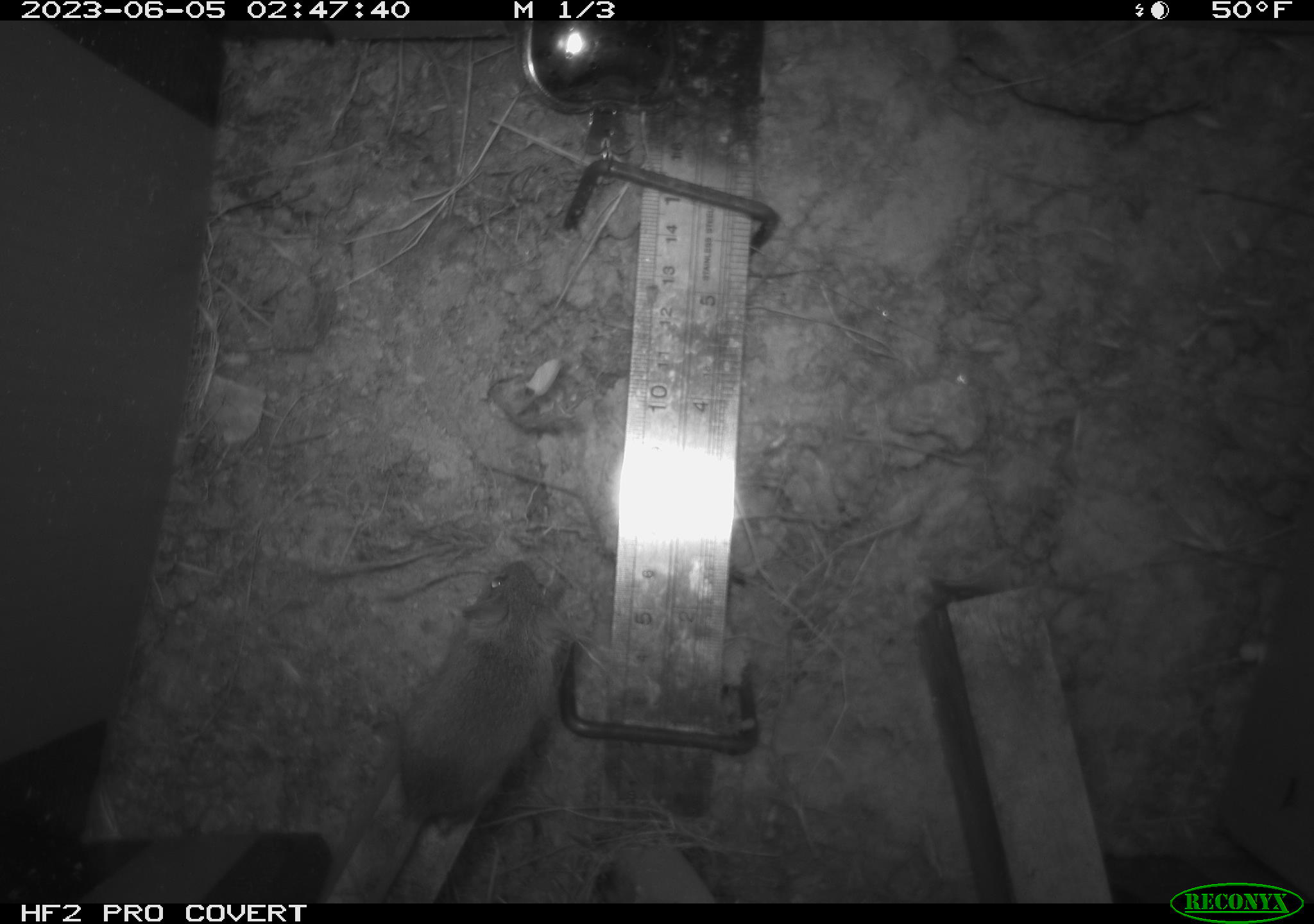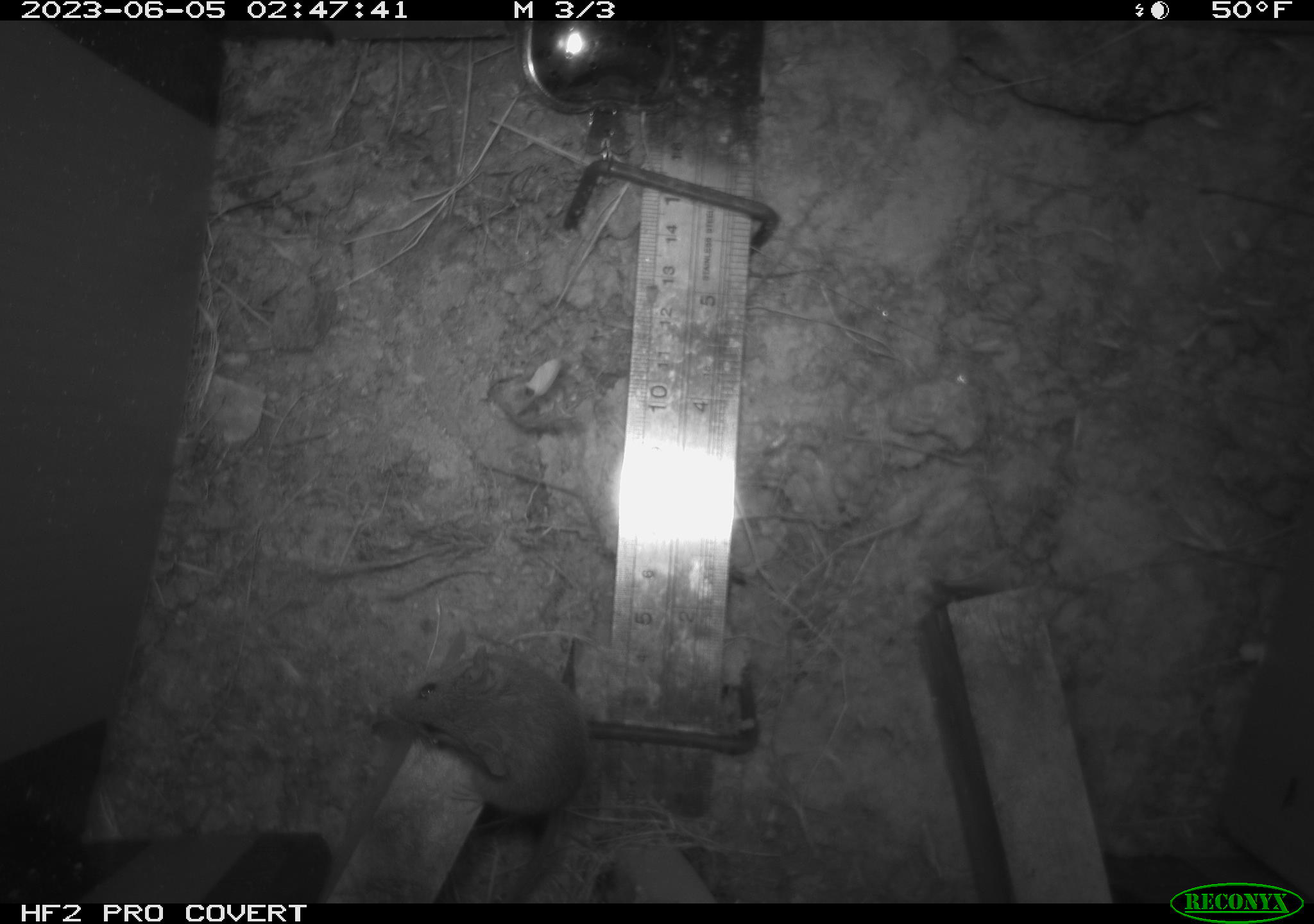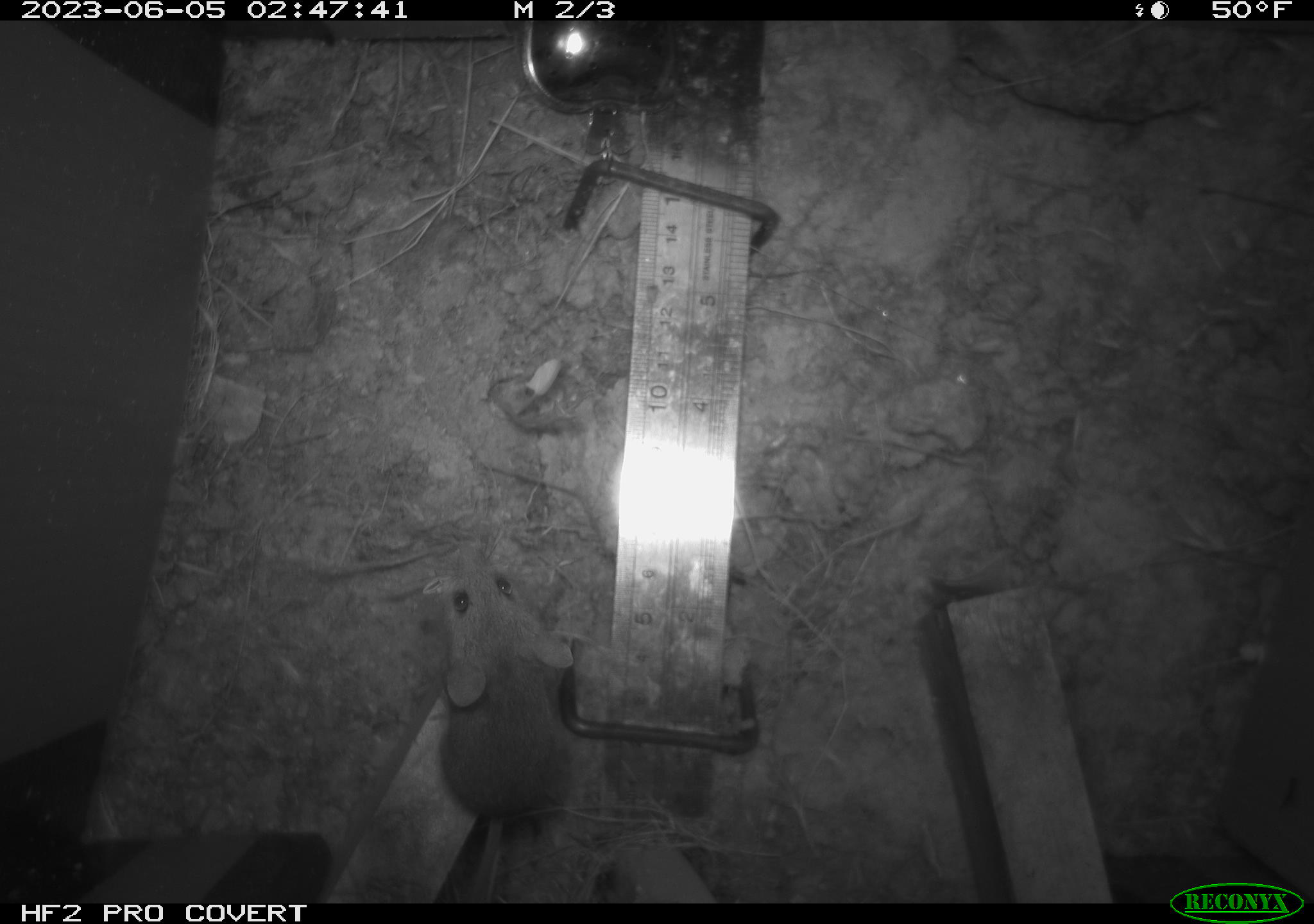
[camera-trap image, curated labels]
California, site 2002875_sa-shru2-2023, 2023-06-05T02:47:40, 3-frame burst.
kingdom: Animalia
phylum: Chordata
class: Mammalia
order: Rodentia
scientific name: Rodentia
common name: mouse species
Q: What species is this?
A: Mouse species (Rodentia).